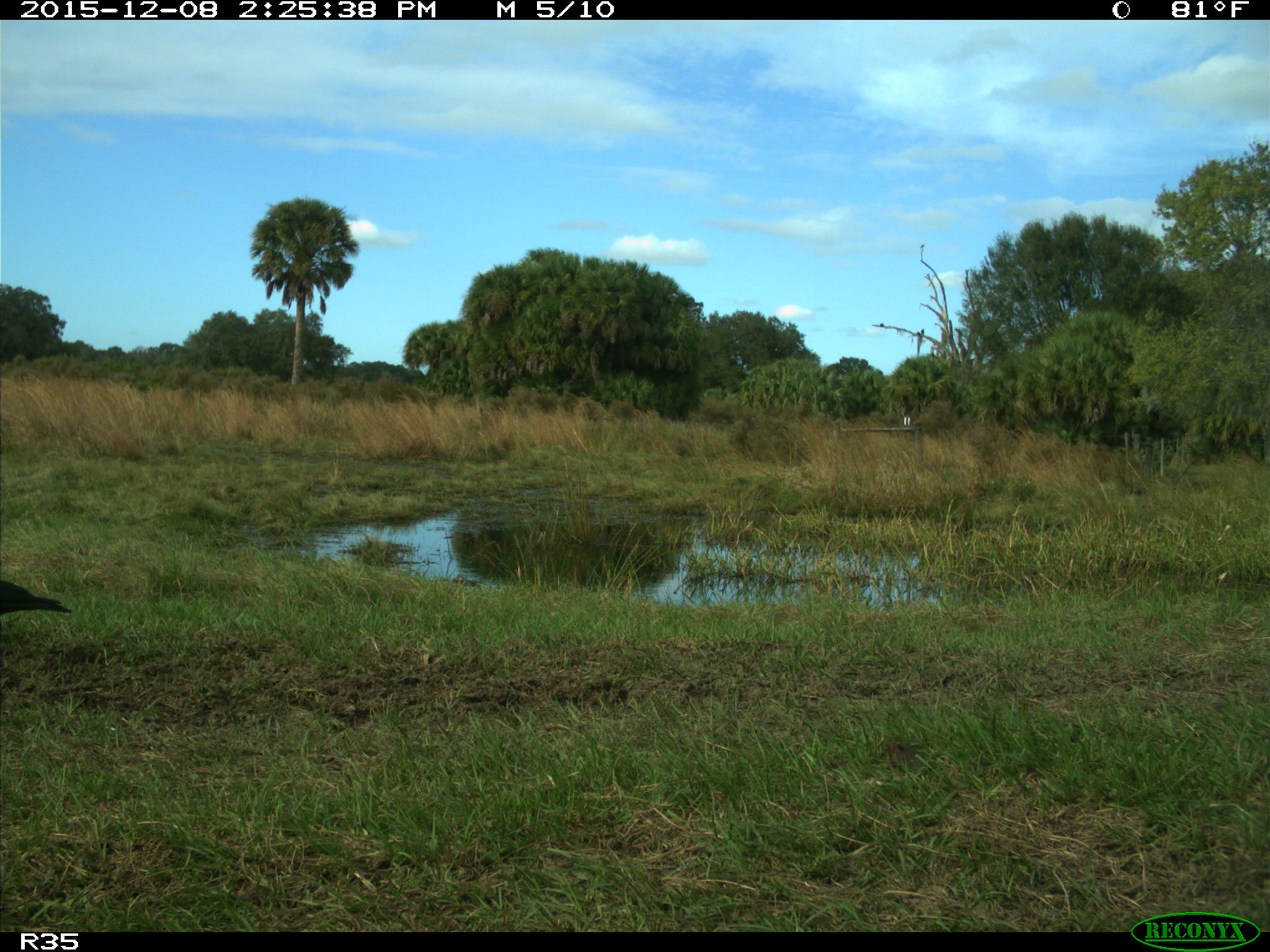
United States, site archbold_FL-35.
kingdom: Animalia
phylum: Chordata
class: Aves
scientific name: Aves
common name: birds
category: unidentified bird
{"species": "unidentified bird (birds) (Aves)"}